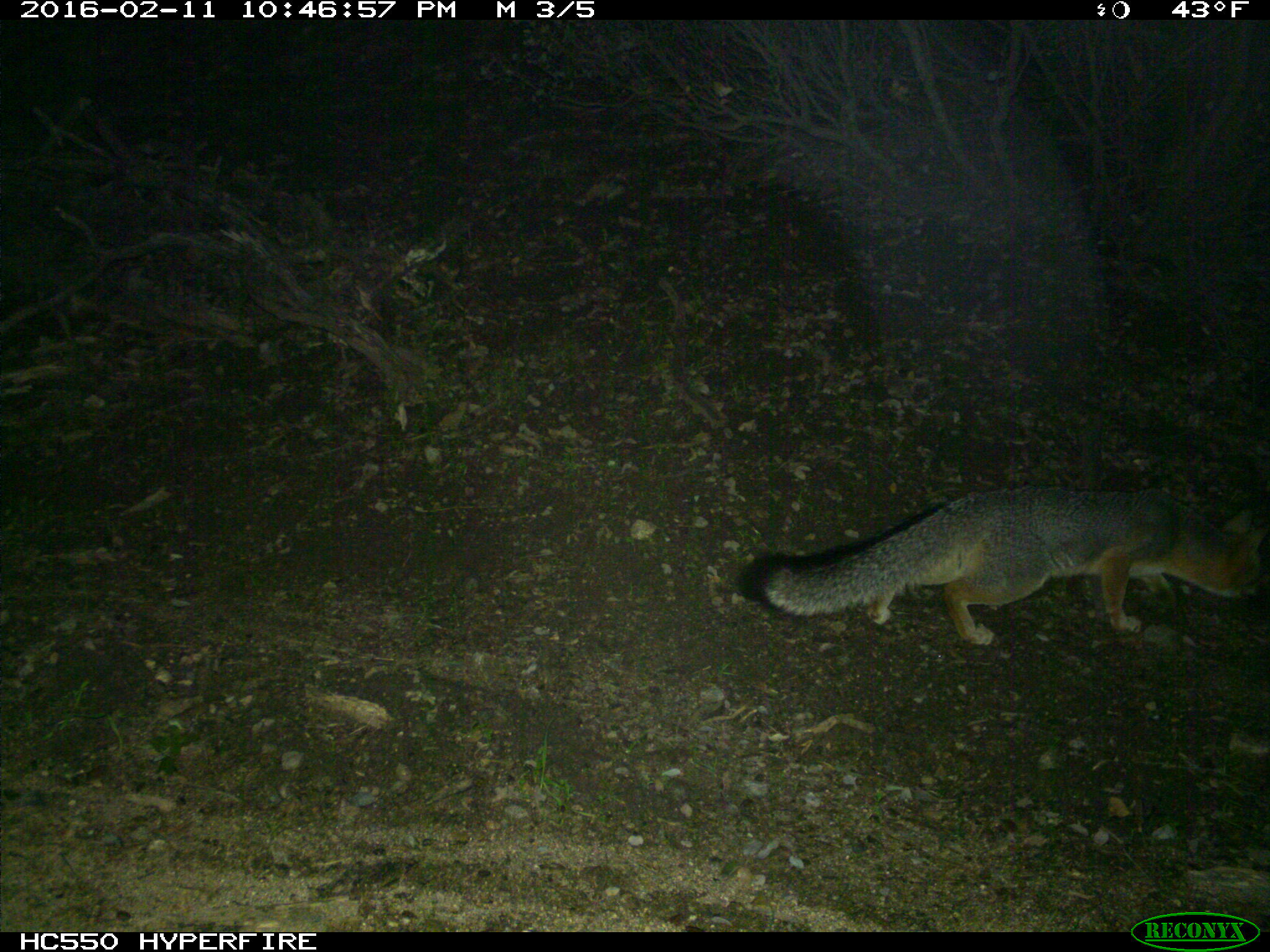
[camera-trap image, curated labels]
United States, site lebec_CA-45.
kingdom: Animalia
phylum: Chordata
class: Mammalia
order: Carnivora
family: Canidae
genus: Urocyon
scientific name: Urocyon cinereoargenteus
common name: gray fox